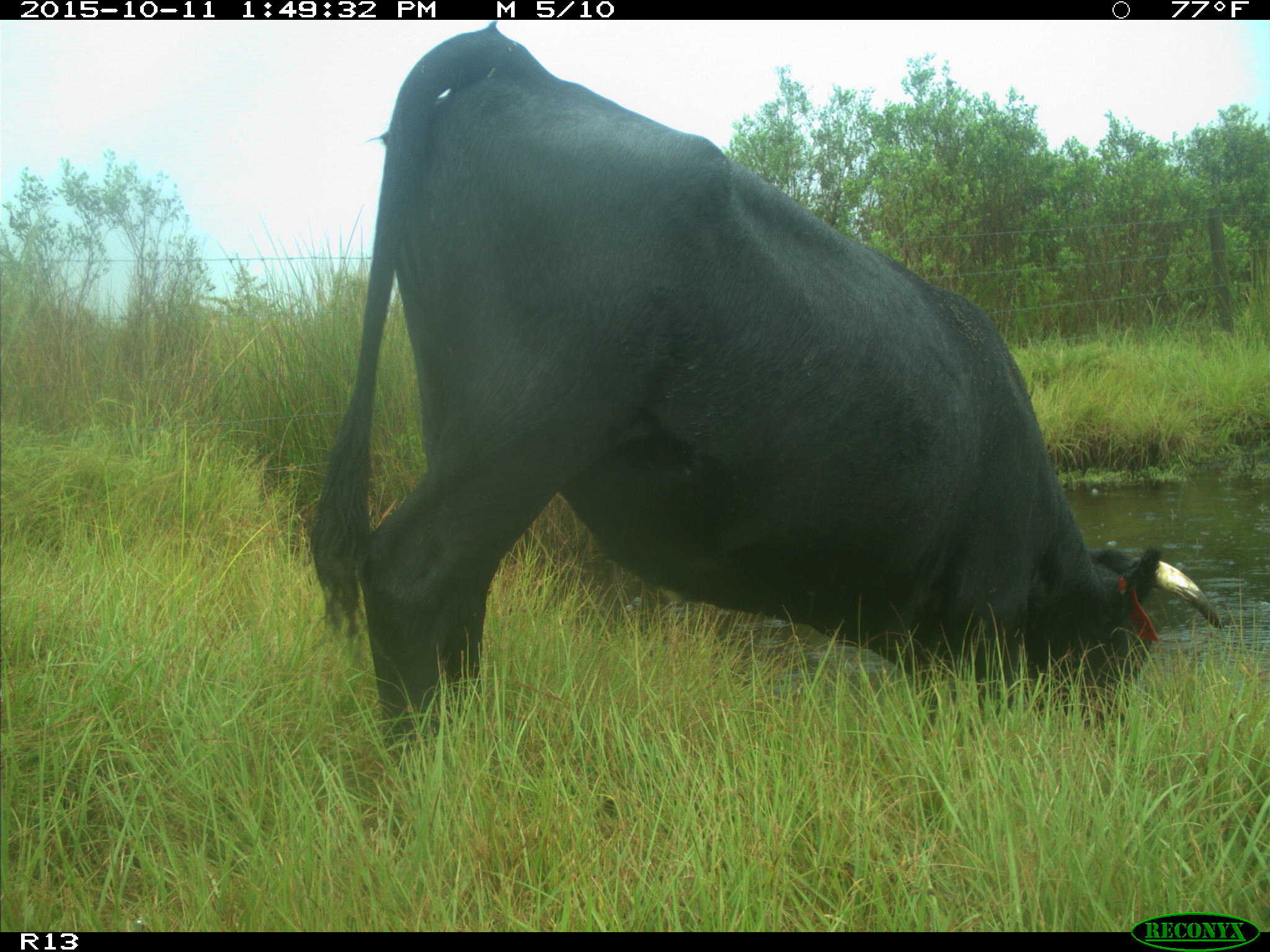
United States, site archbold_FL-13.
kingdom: Animalia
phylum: Chordata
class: Mammalia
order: Artiodactyla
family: Bovidae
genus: Bos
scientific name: Bos taurus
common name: domestic cow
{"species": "Bos taurus (domestic cow)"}